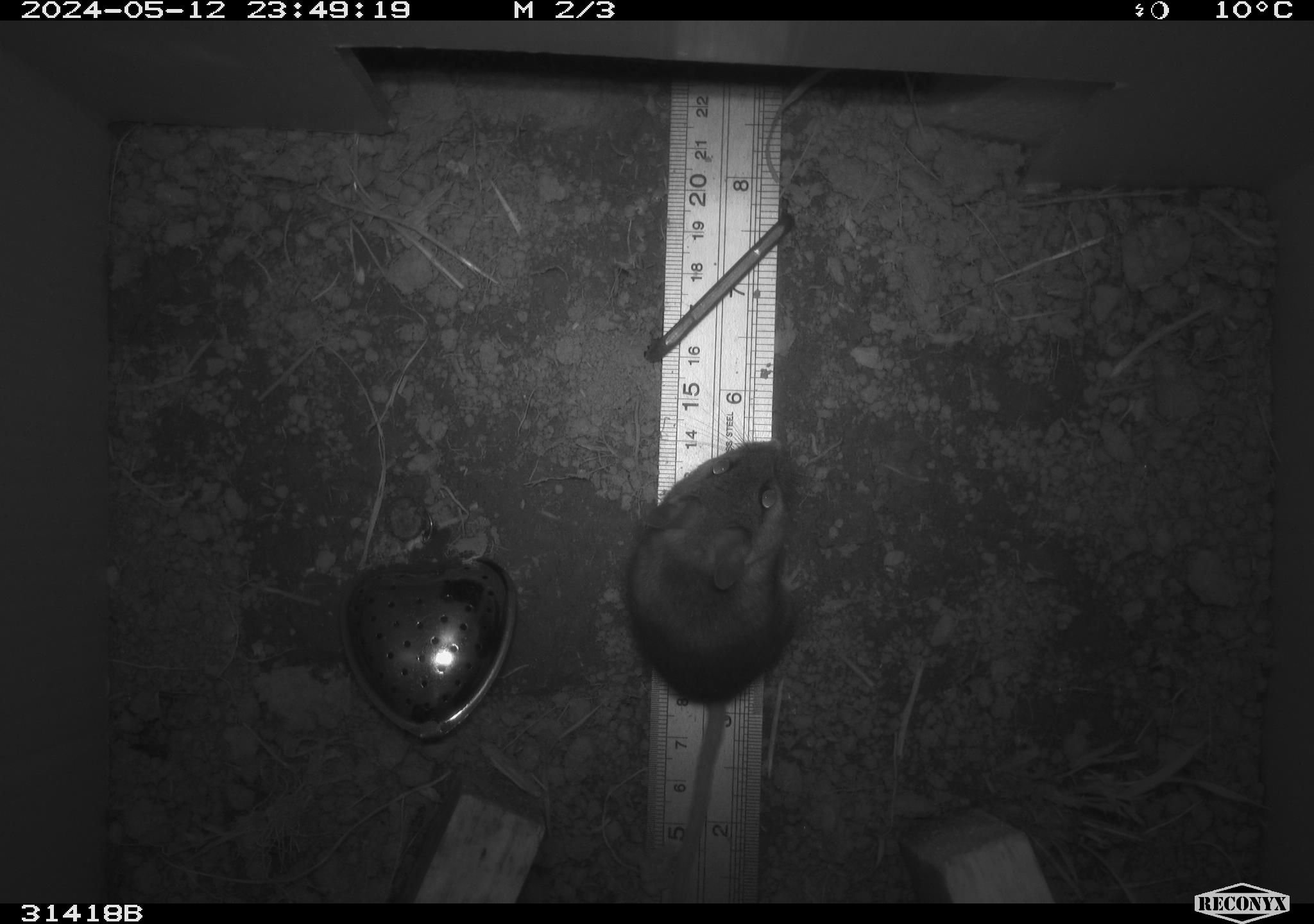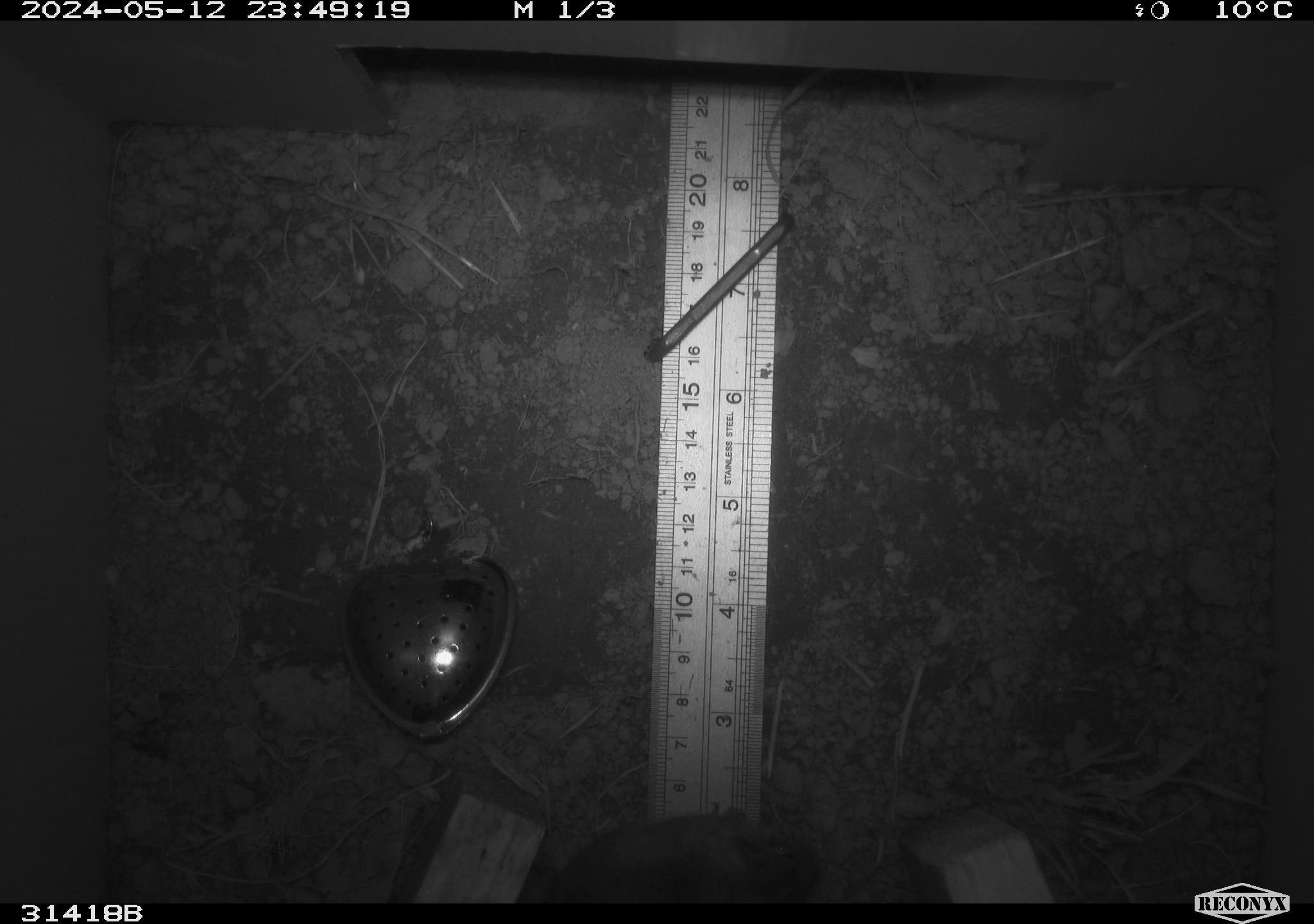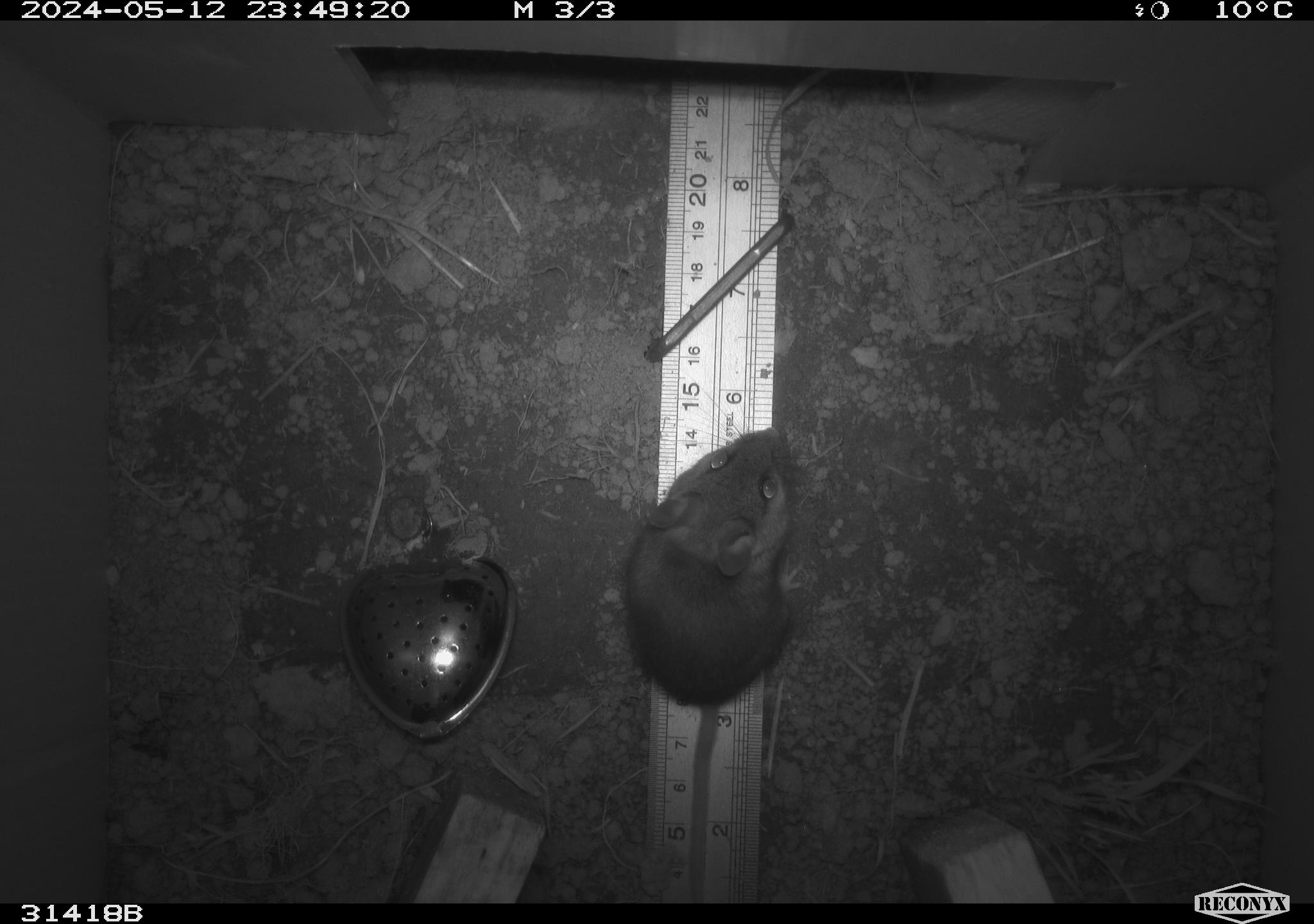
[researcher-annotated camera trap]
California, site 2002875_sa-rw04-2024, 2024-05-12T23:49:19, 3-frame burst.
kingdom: Animalia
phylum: Chordata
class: Mammalia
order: Rodentia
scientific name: Rodentia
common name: rodent